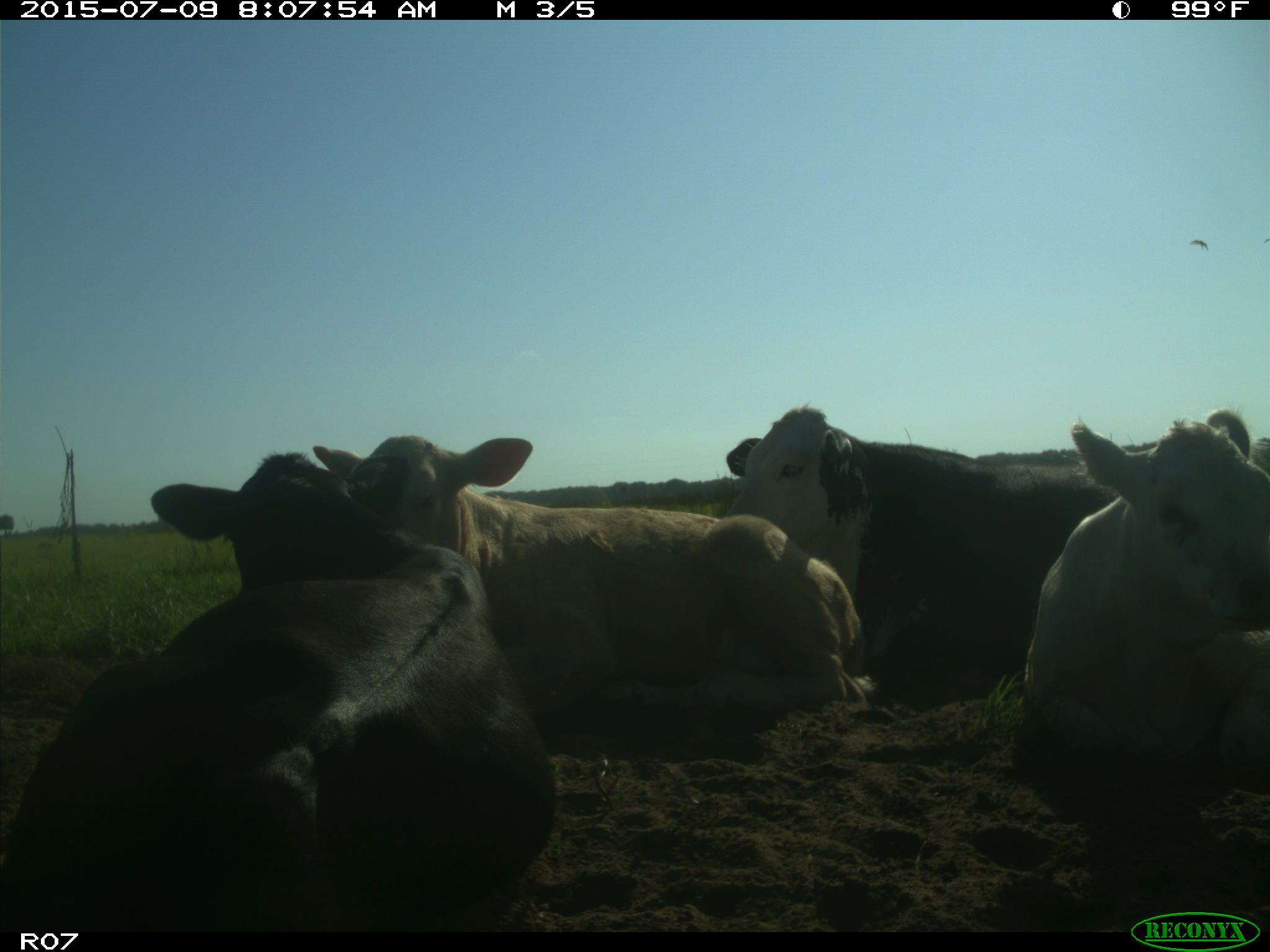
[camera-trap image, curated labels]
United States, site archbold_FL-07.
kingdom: Animalia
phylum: Chordata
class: Mammalia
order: Artiodactyla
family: Bovidae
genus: Bos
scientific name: Bos taurus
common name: domestic cow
Bos taurus (domestic cow).